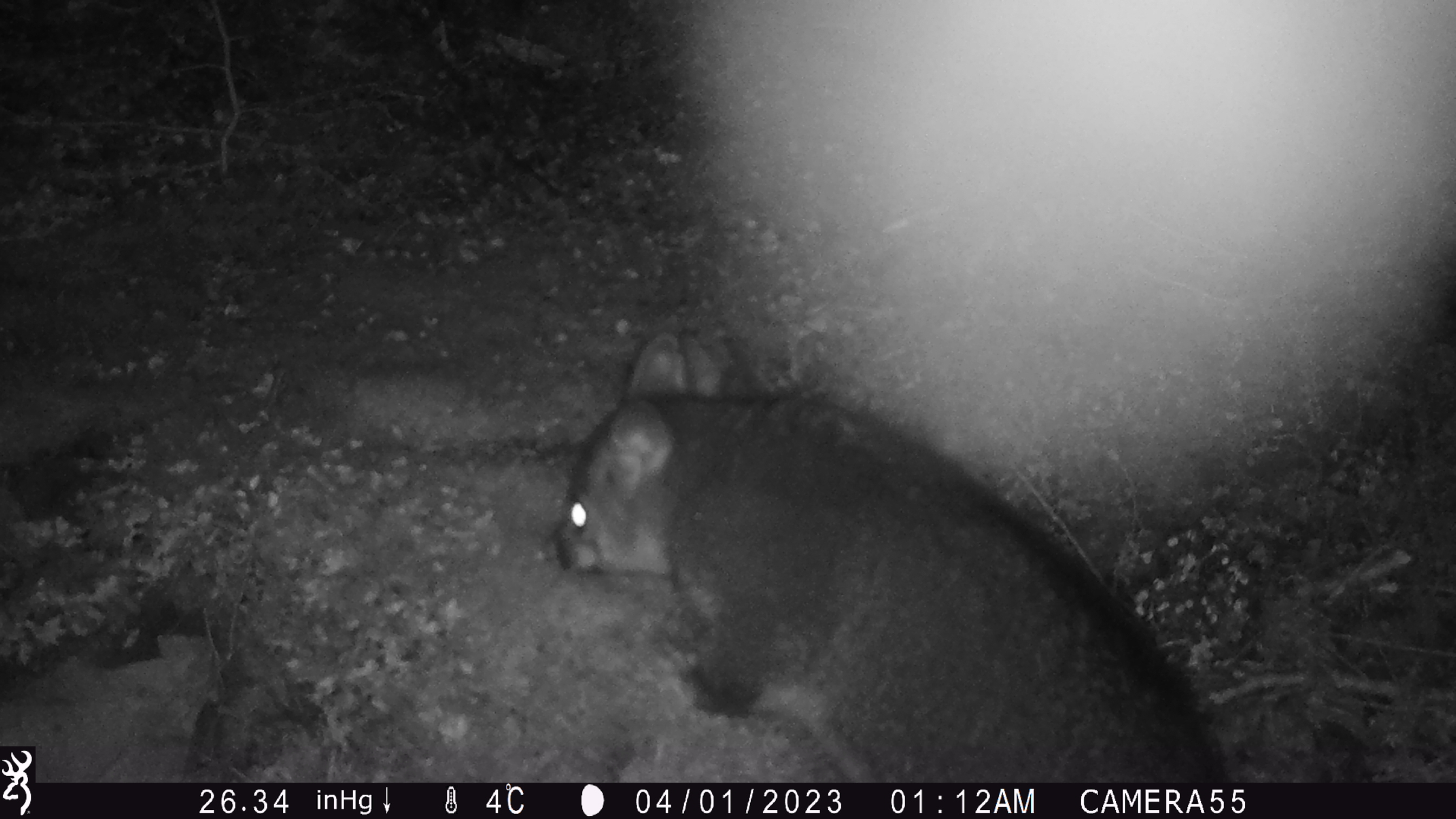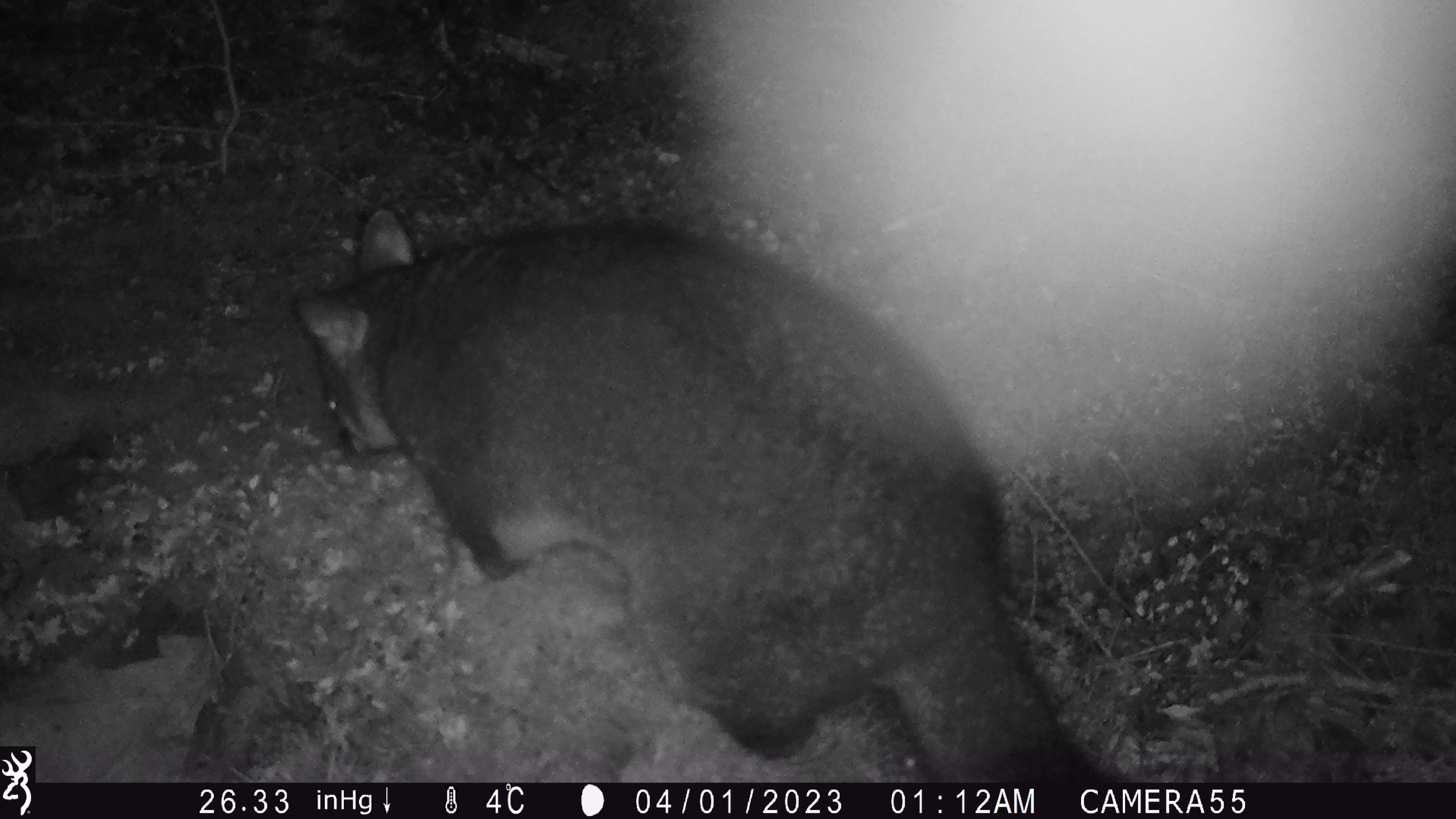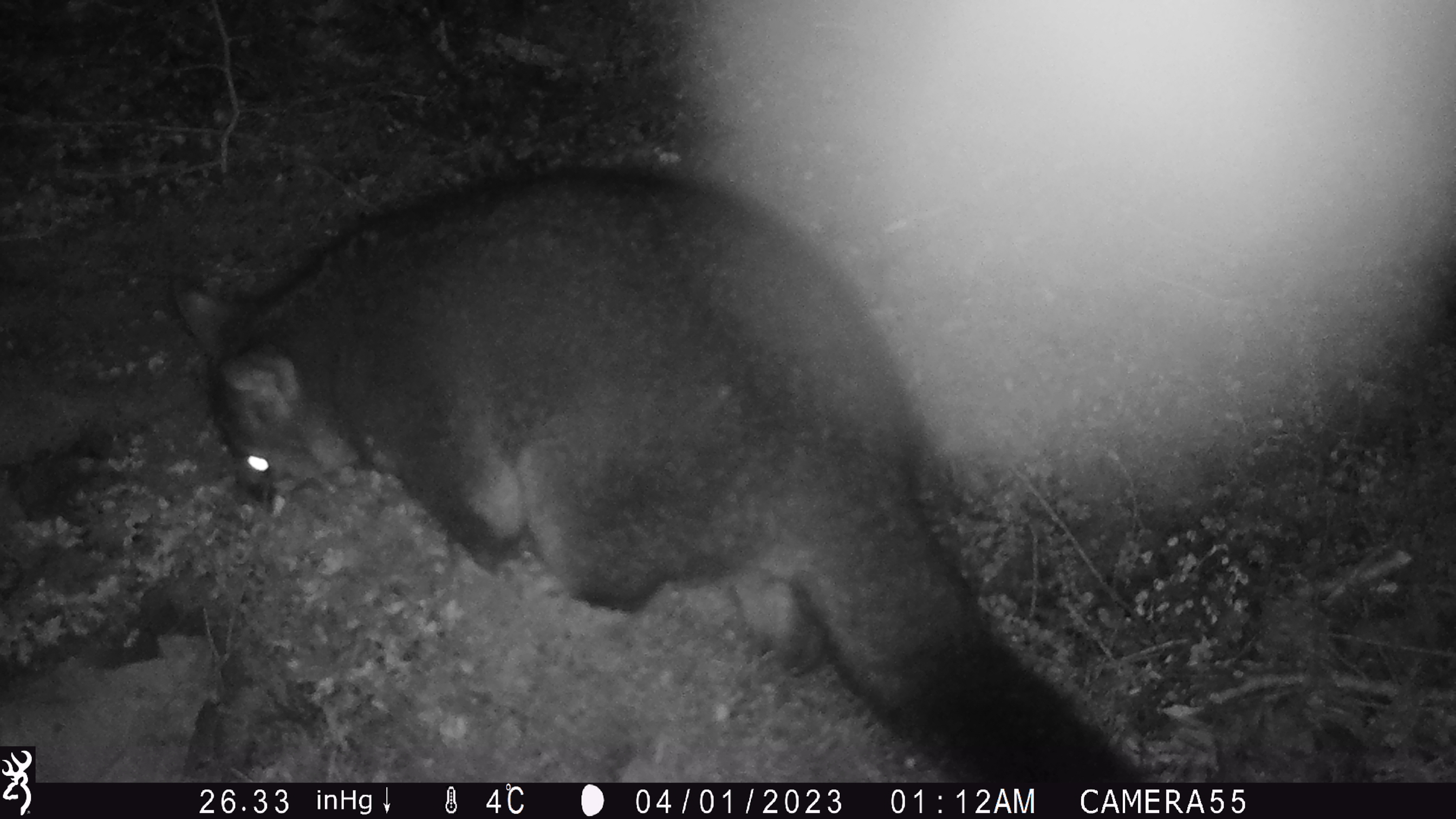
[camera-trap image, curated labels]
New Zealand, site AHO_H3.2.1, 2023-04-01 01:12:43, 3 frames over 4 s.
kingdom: Animalia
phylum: Chordata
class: Mammalia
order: Carnivora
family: Mustelidae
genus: Mustela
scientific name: Mustela erminea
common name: stoat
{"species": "stoat (Mustela erminea)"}